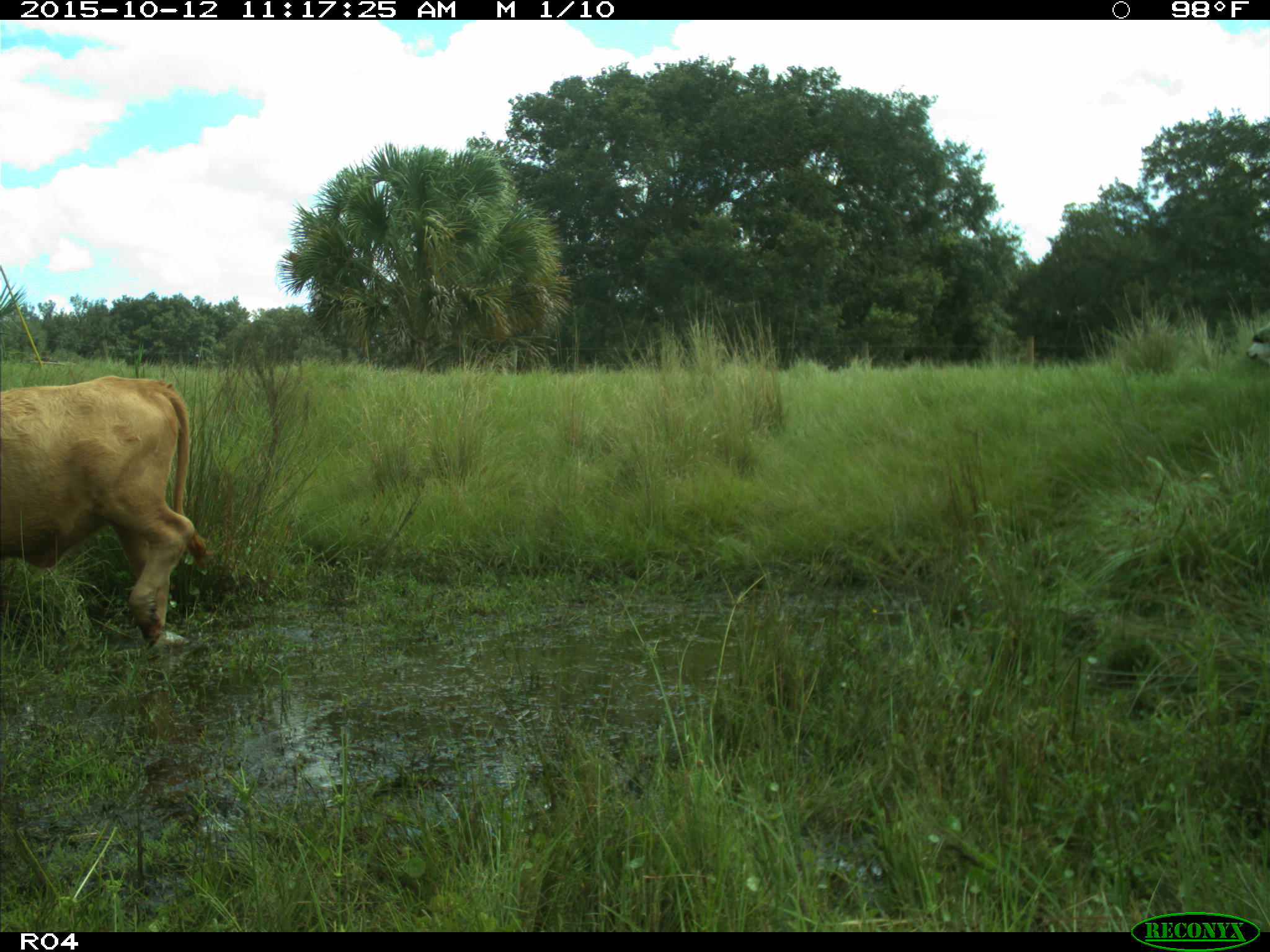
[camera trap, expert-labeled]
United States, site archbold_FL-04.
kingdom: Animalia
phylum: Chordata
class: Mammalia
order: Artiodactyla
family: Bovidae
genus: Bos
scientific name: Bos taurus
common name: domestic cow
Bos taurus (domestic cow).